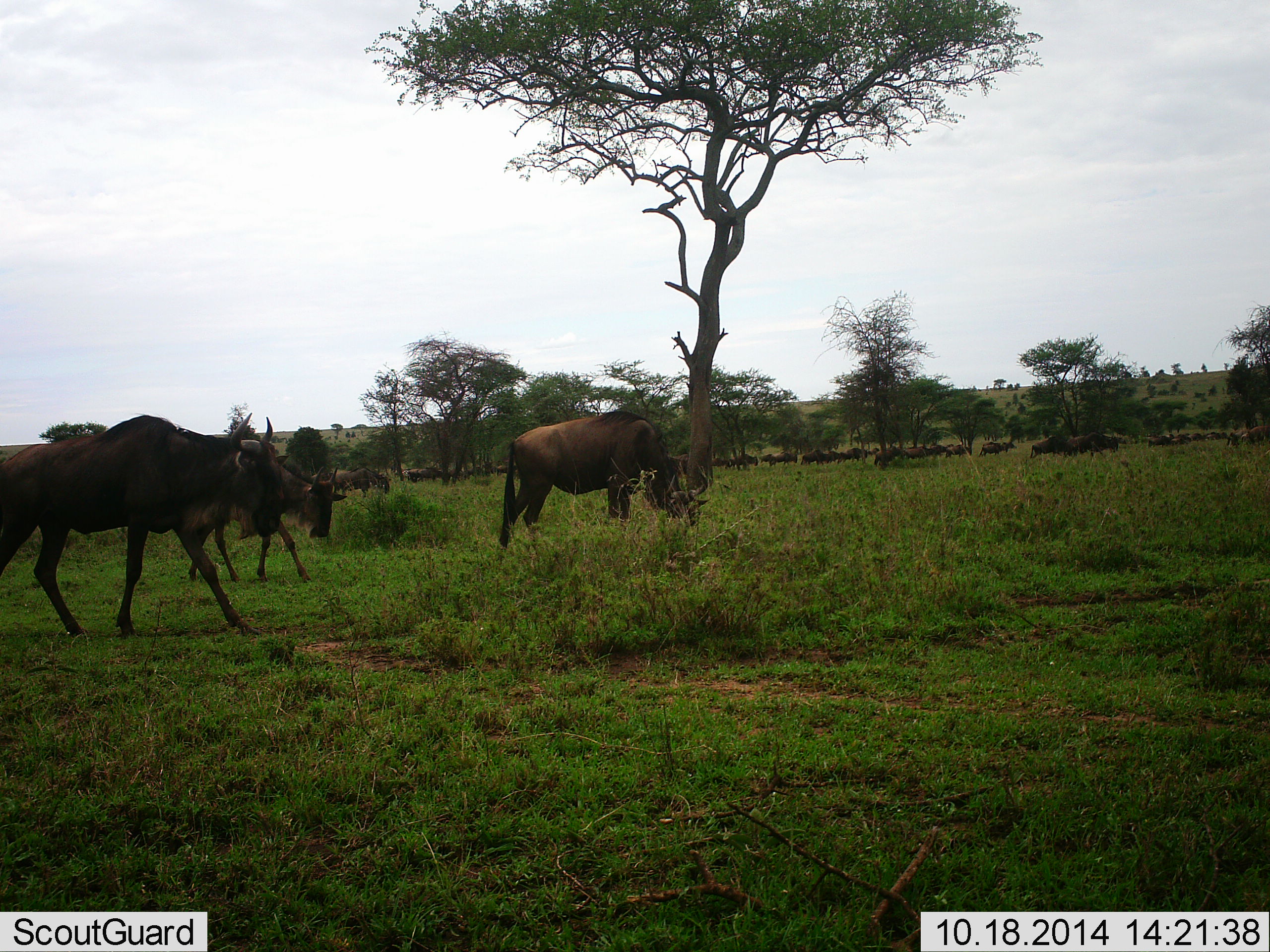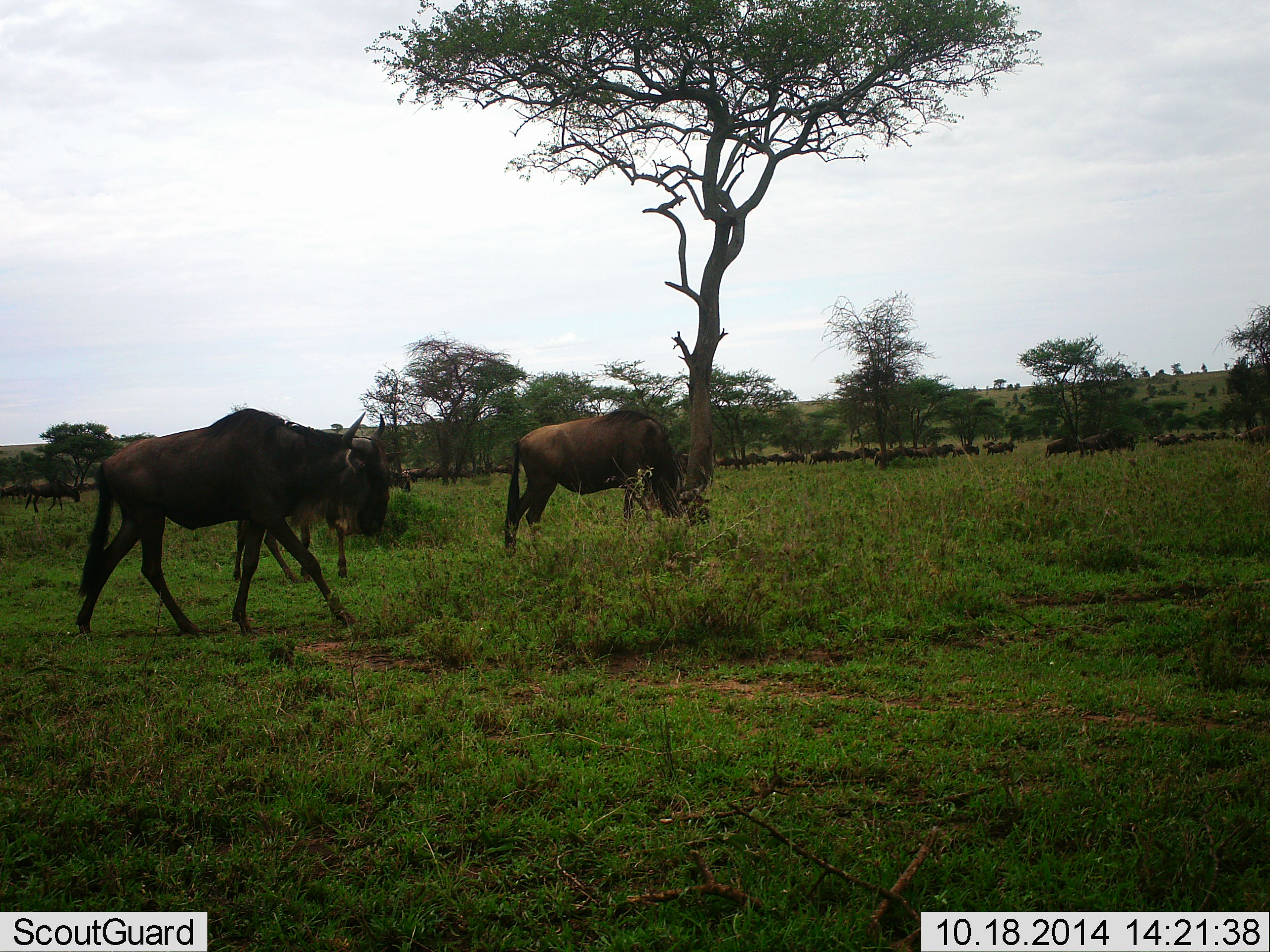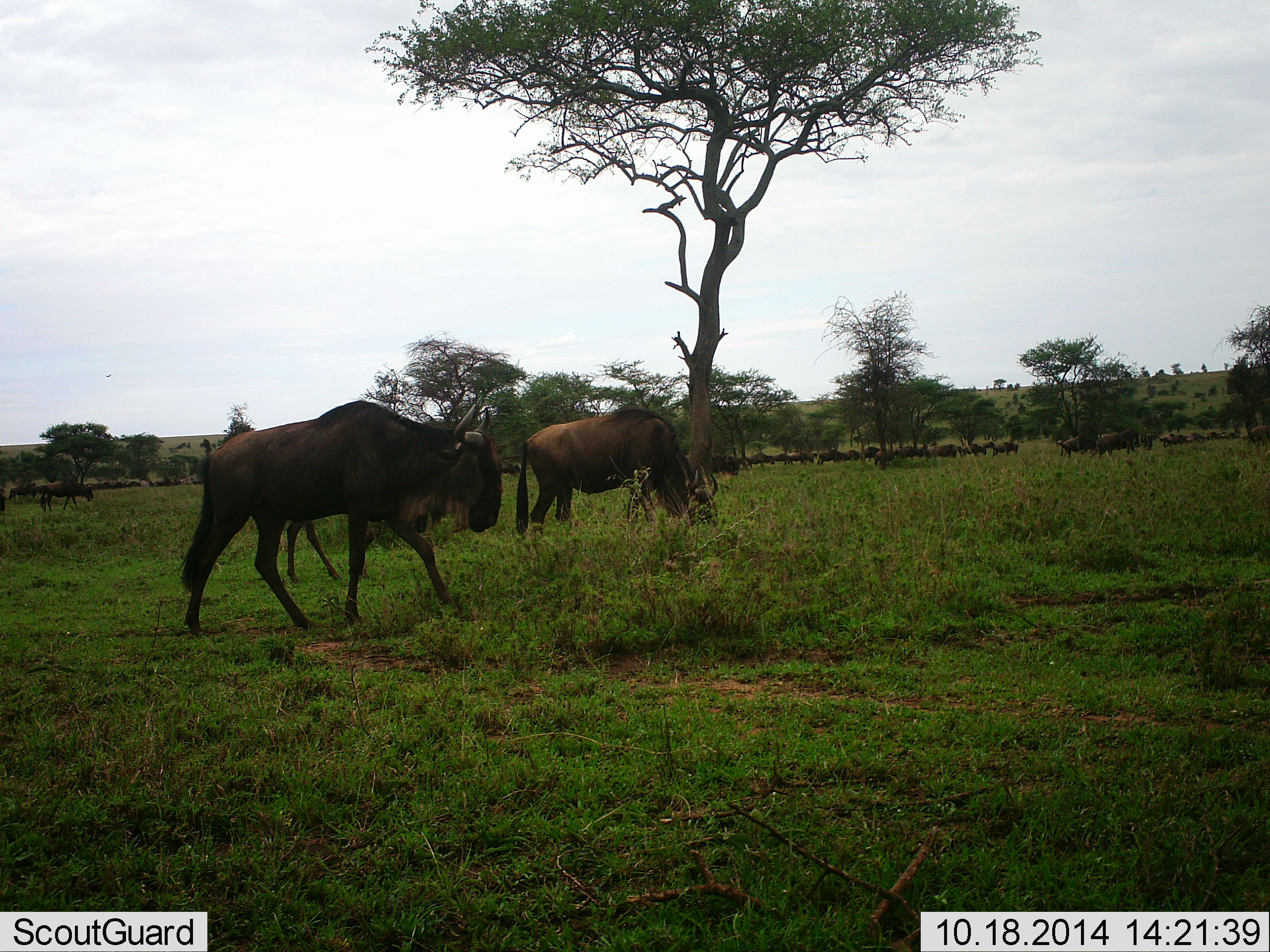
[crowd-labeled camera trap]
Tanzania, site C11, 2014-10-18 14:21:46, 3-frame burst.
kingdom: Animalia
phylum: Chordata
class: Mammalia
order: Artiodactyla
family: Bovidae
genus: Connochaetes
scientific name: Connochaetes taurinus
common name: blue wildebeest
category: wildebeest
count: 11-50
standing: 20%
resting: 0%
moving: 90%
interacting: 0%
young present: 10%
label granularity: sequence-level